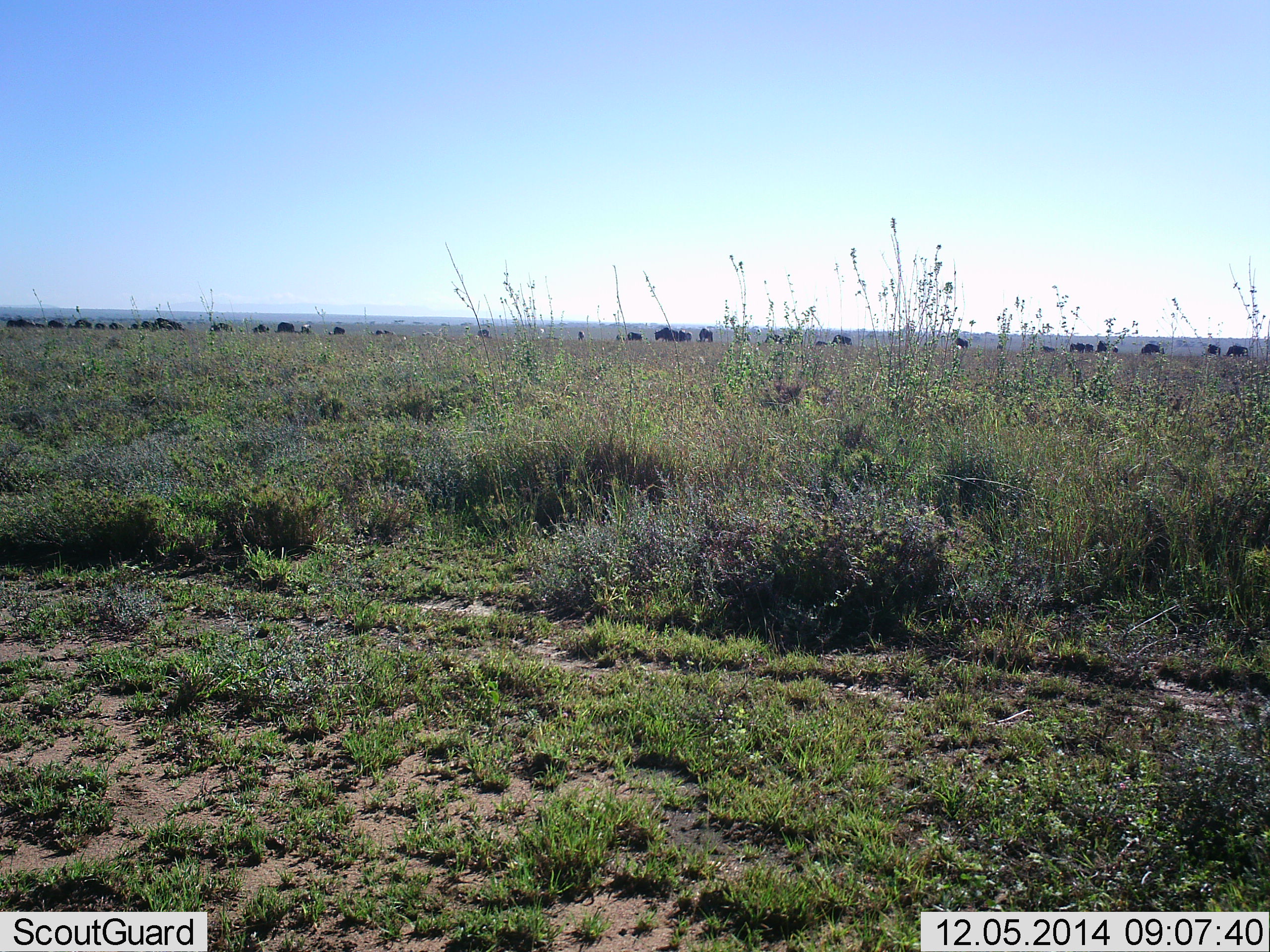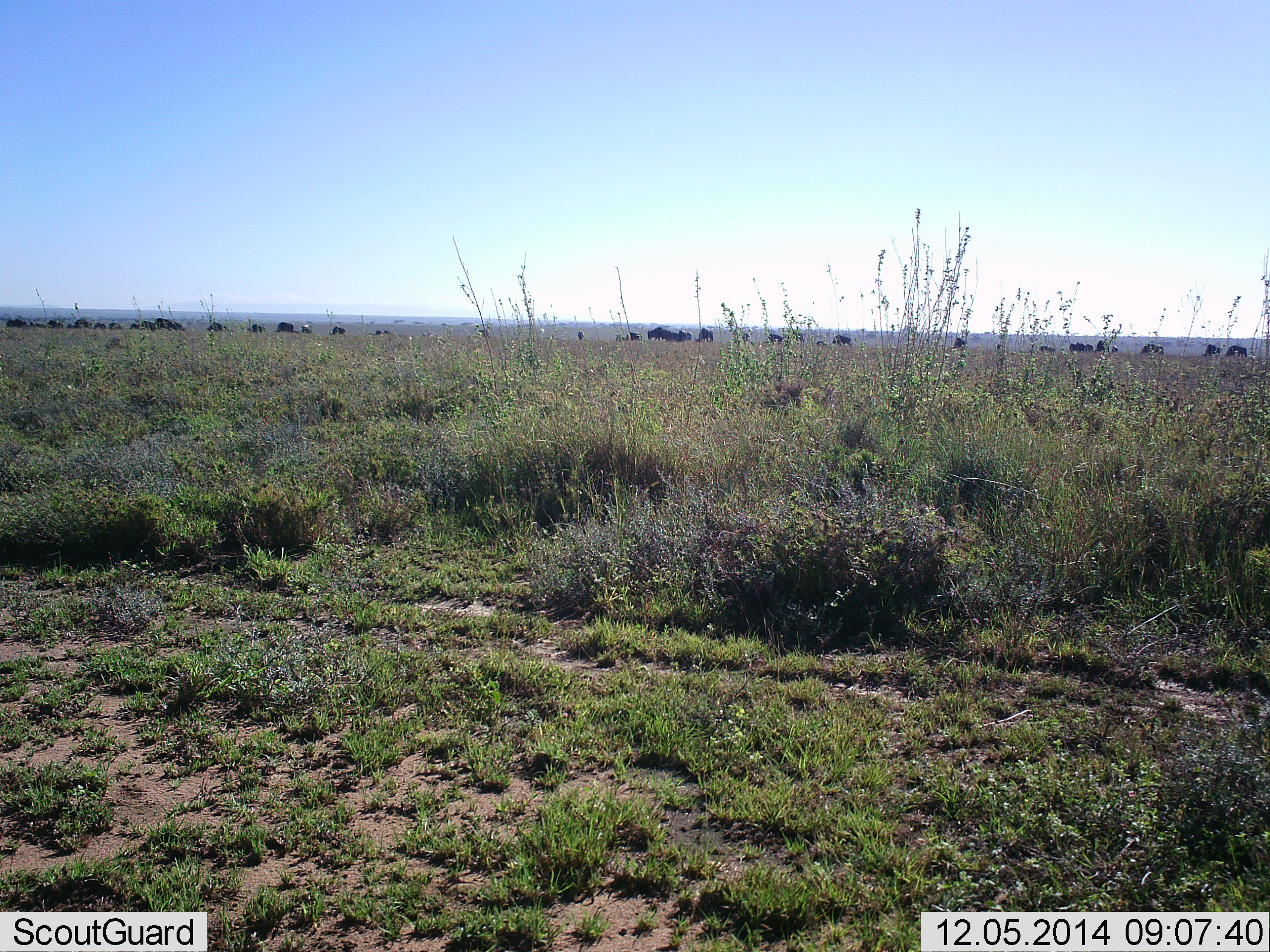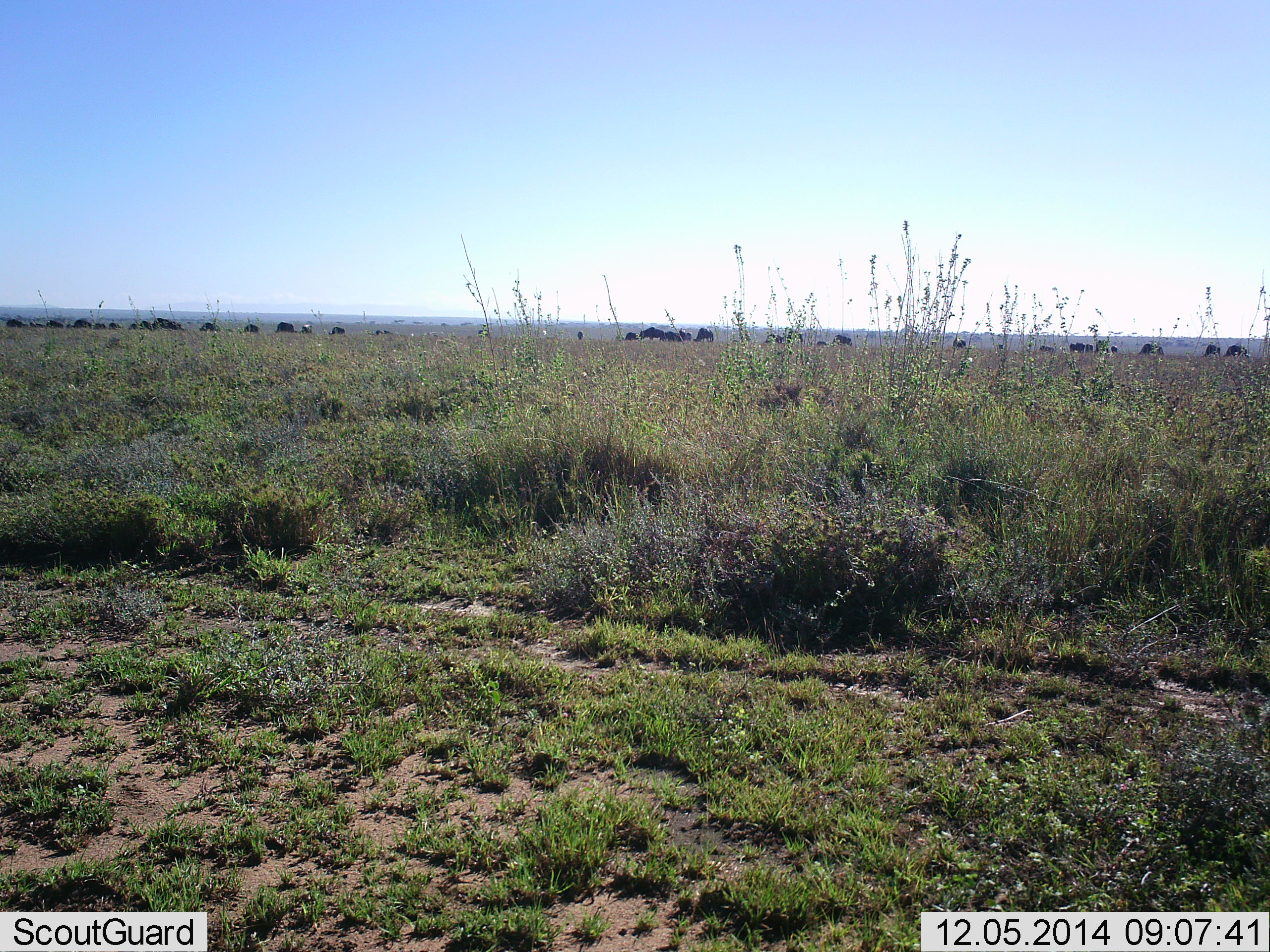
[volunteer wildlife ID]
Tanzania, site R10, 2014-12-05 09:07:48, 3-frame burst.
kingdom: Animalia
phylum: Chordata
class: Mammalia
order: Artiodactyla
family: Bovidae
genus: Connochaetes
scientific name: Connochaetes taurinus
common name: blue wildebeest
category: wildebeest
Wildebeest (blue wildebeest) (Connochaetes taurinus), count 11-50. Behavior (volunteer vote fractions): standing 33%, resting 0%, moving 56%, interacting 11%. Young present (vote fraction): 0%. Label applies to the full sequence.